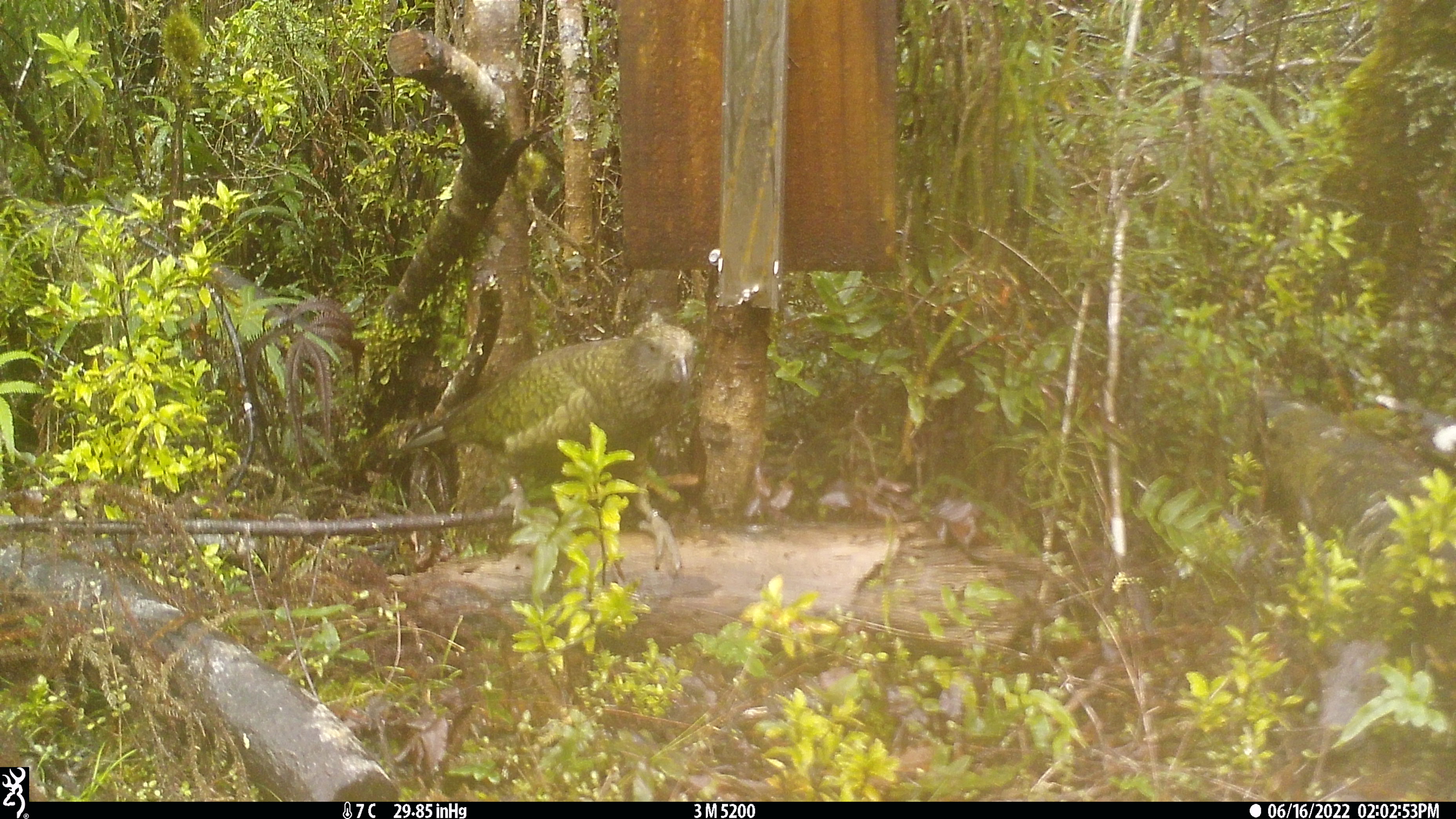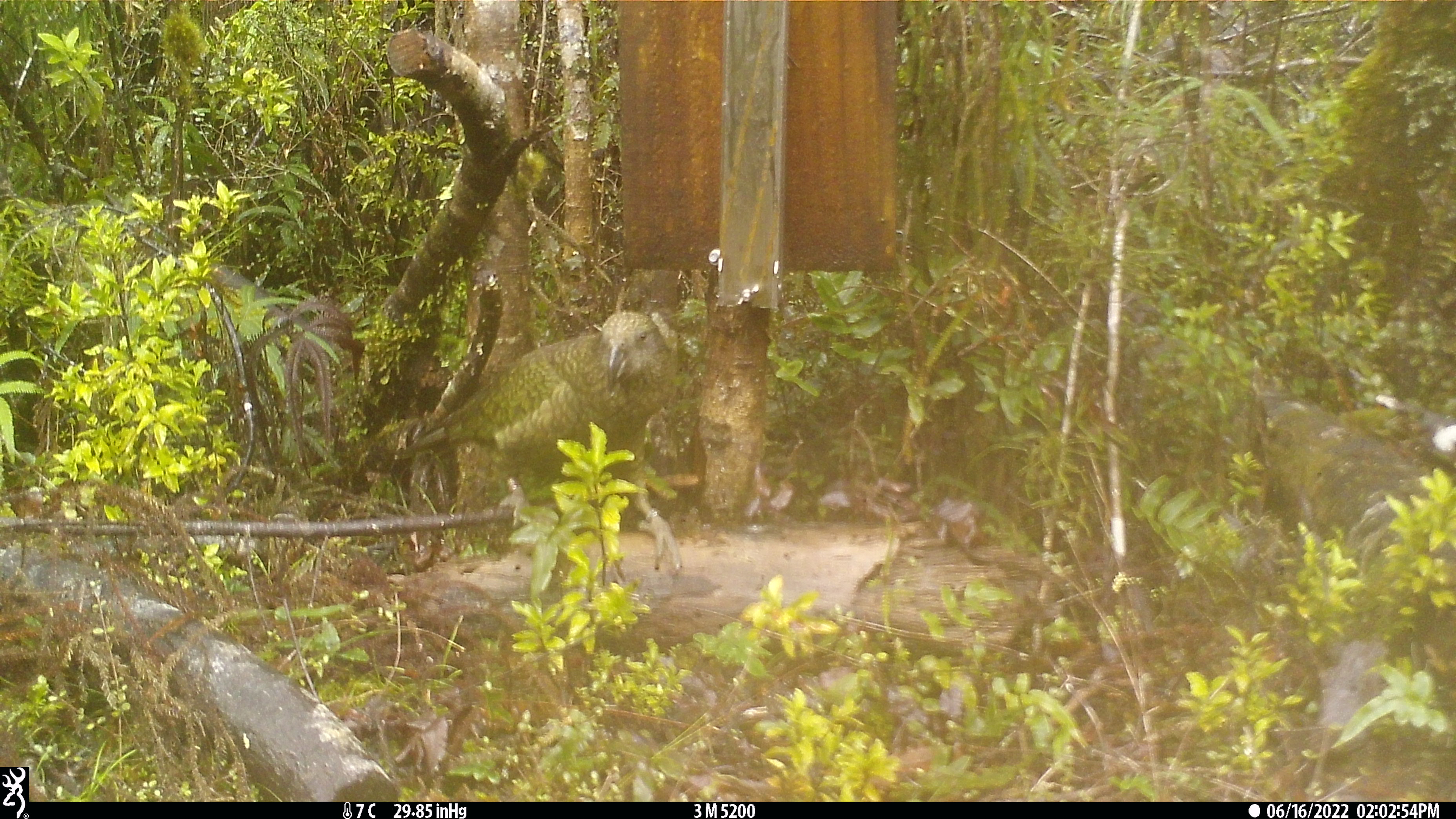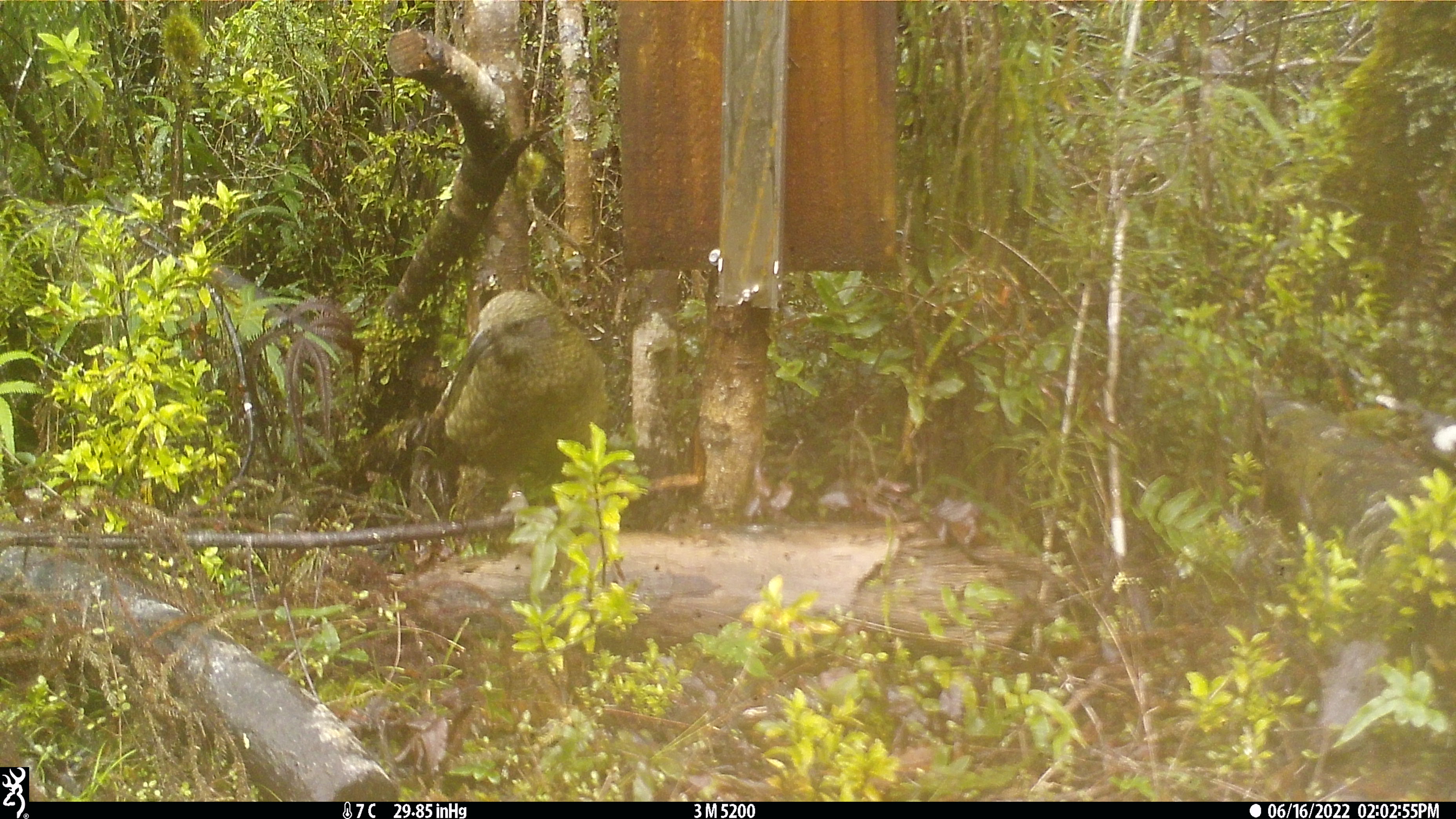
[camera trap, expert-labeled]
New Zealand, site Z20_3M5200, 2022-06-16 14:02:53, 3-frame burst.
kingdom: Animalia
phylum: Chordata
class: Aves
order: Psittaciformes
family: Strigopidae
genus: Nestor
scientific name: Nestor notabilis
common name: kea